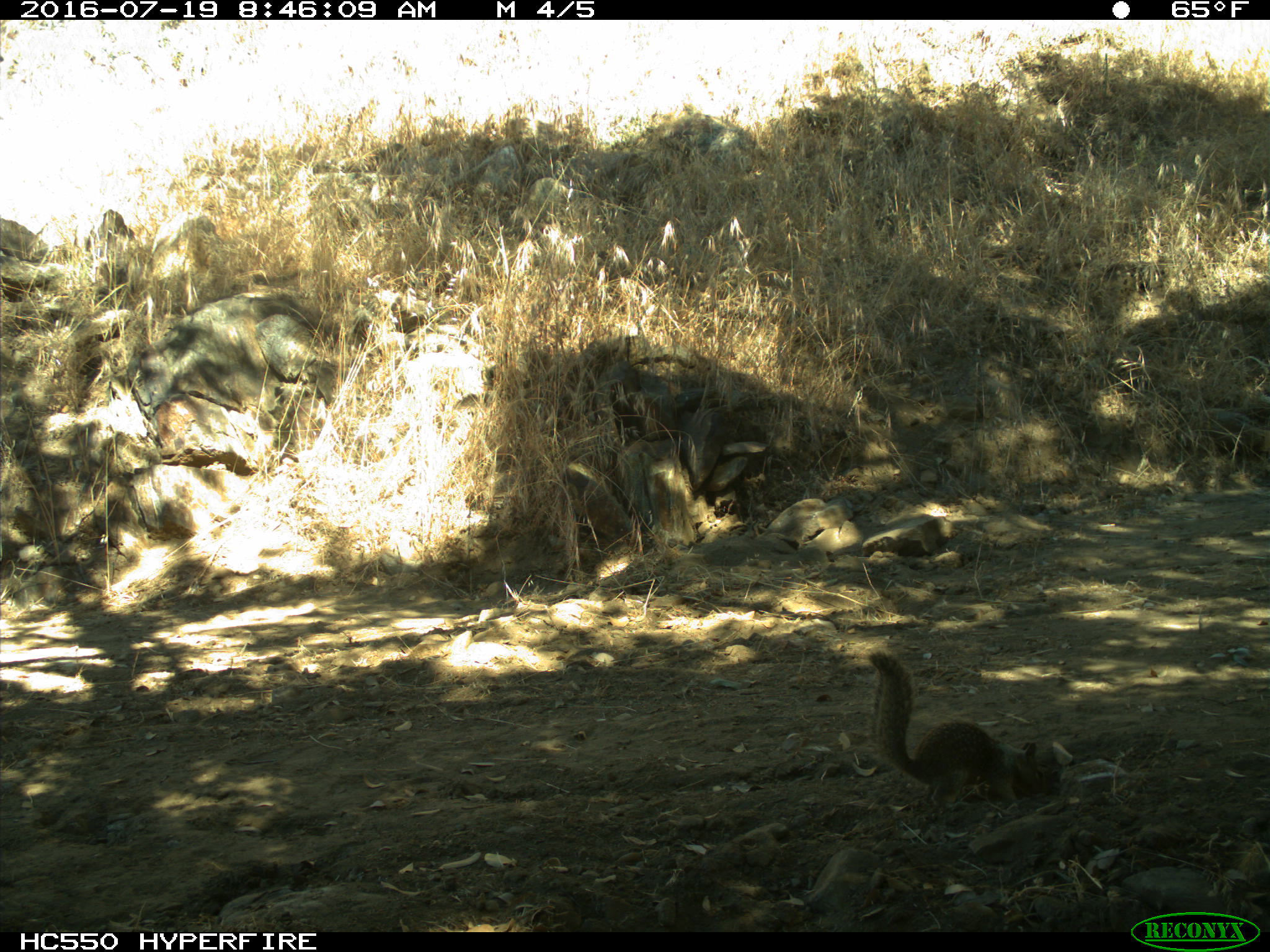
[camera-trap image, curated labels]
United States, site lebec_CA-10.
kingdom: Animalia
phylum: Chordata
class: Mammalia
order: Rodentia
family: Sciuridae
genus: Otospermophilus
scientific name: Otospermophilus beecheyi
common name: california ground squirrel